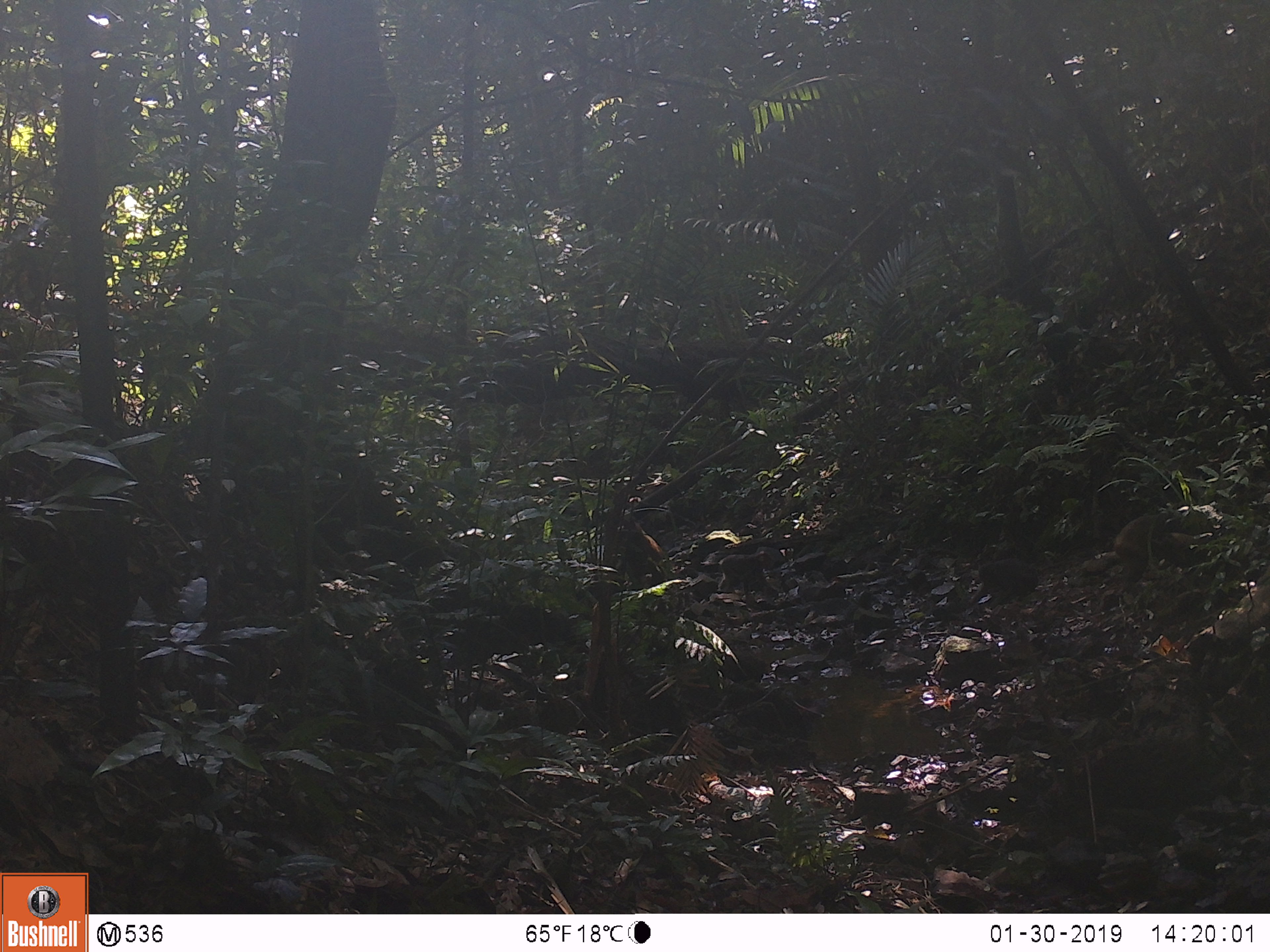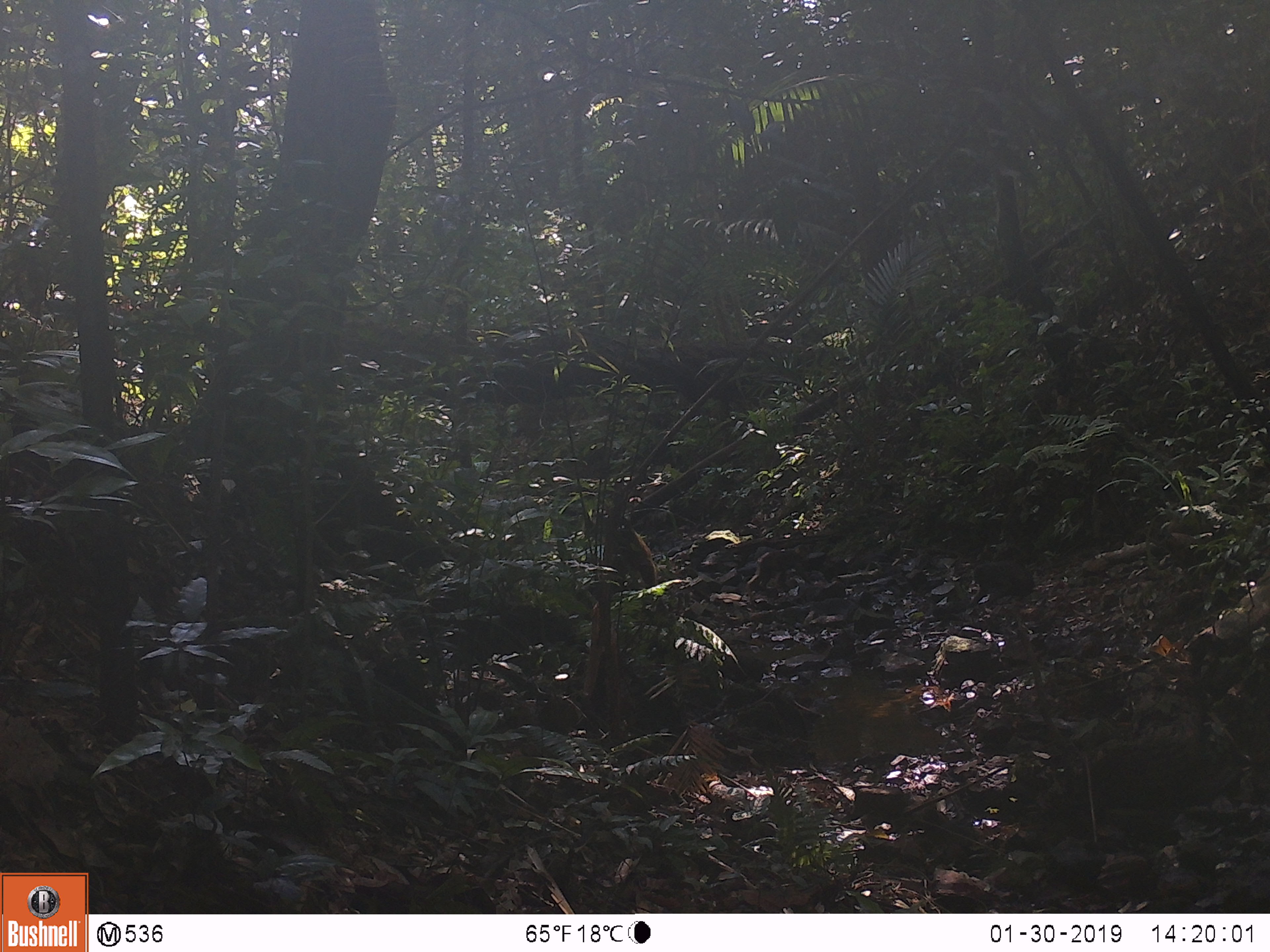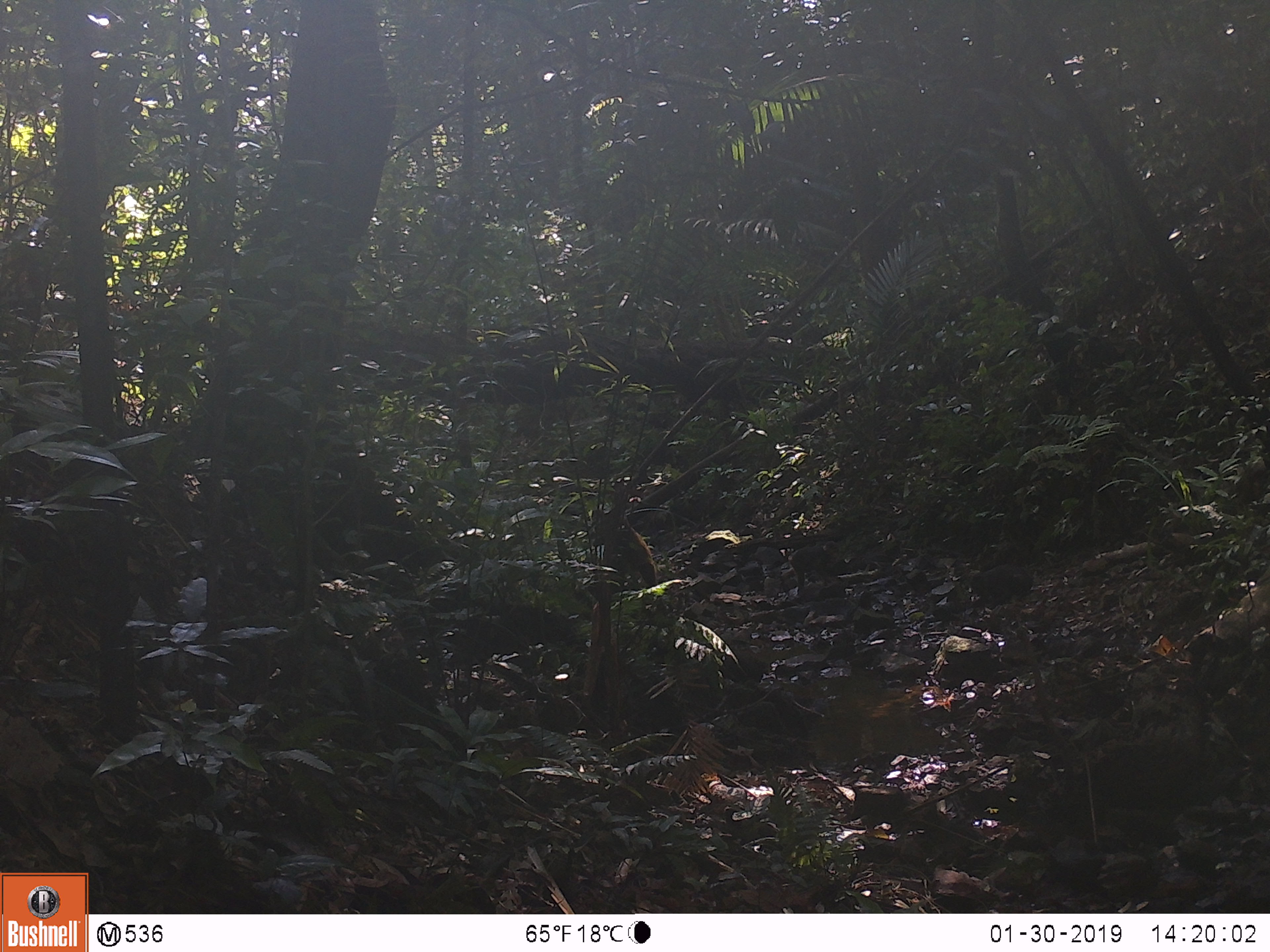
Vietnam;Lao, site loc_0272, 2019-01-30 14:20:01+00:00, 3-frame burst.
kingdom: Animalia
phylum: Chordata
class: Mammalia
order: Primates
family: Cercopithecidae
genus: Macaca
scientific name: Macaca arctoides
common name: stump-tailed macaque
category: stump tailed macaque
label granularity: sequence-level